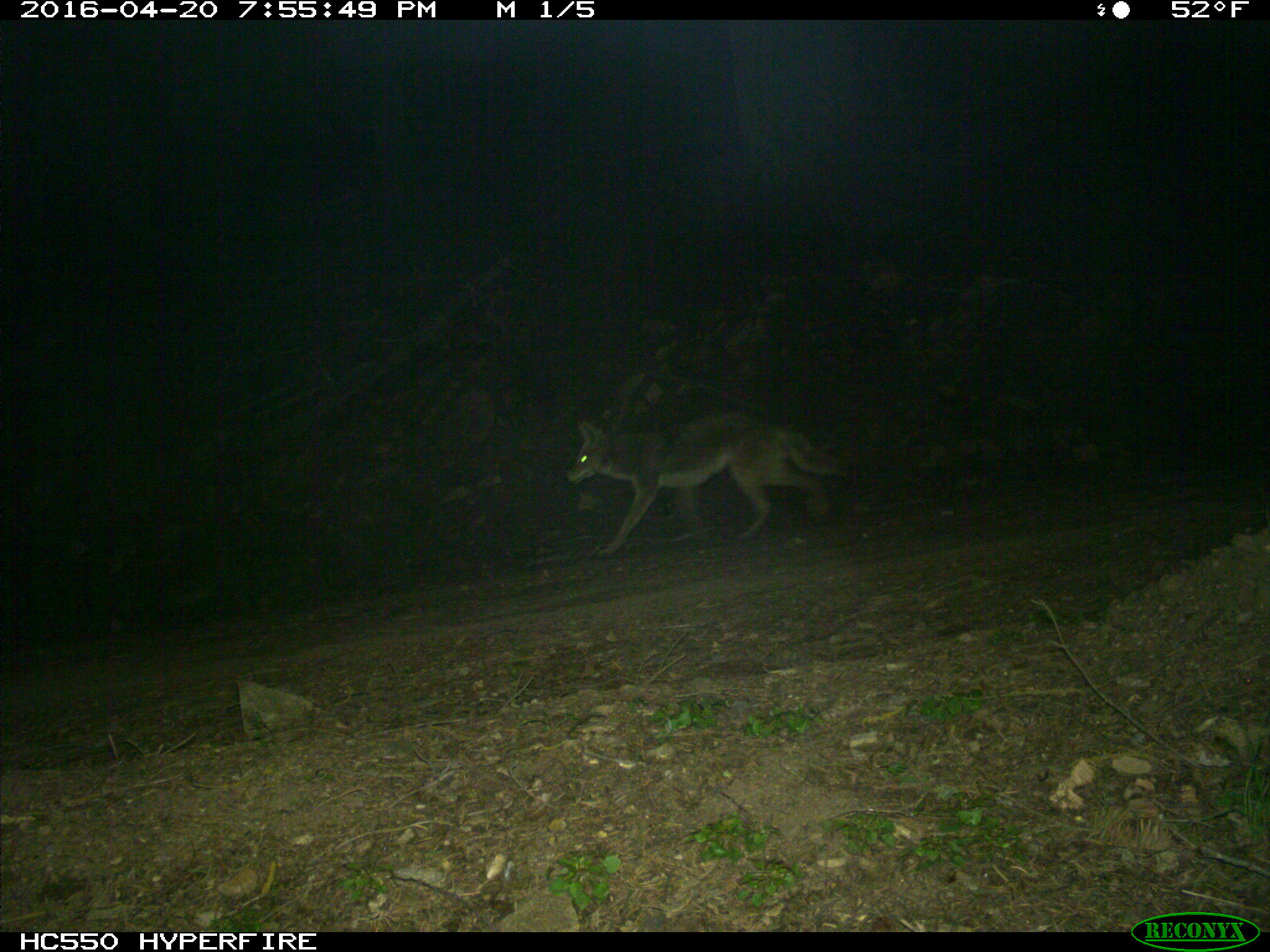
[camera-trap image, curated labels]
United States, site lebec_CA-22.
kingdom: Animalia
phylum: Chordata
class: Mammalia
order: Carnivora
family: Canidae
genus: Canis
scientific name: Canis latrans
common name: coyote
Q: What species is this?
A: Canis latrans (coyote).